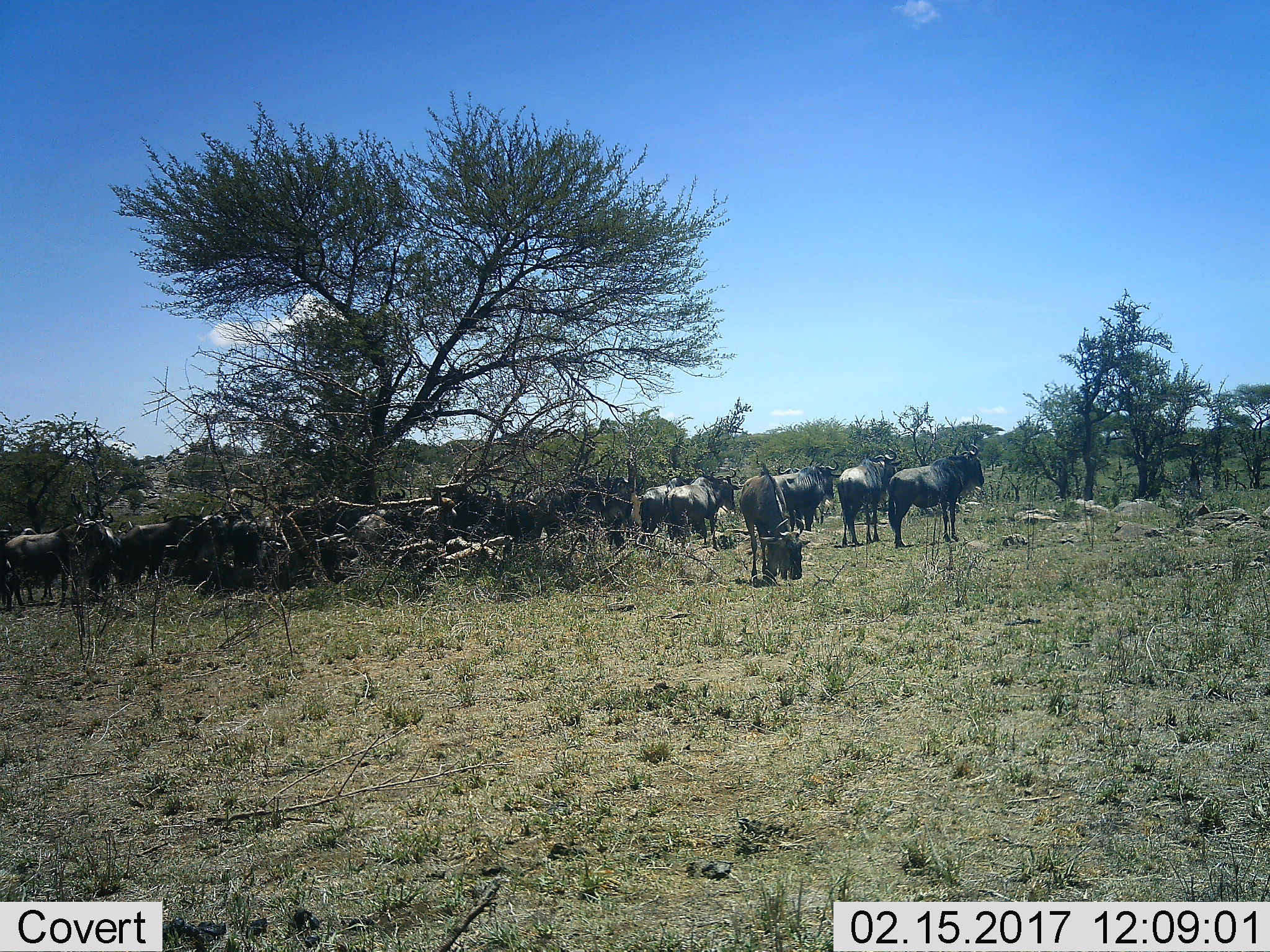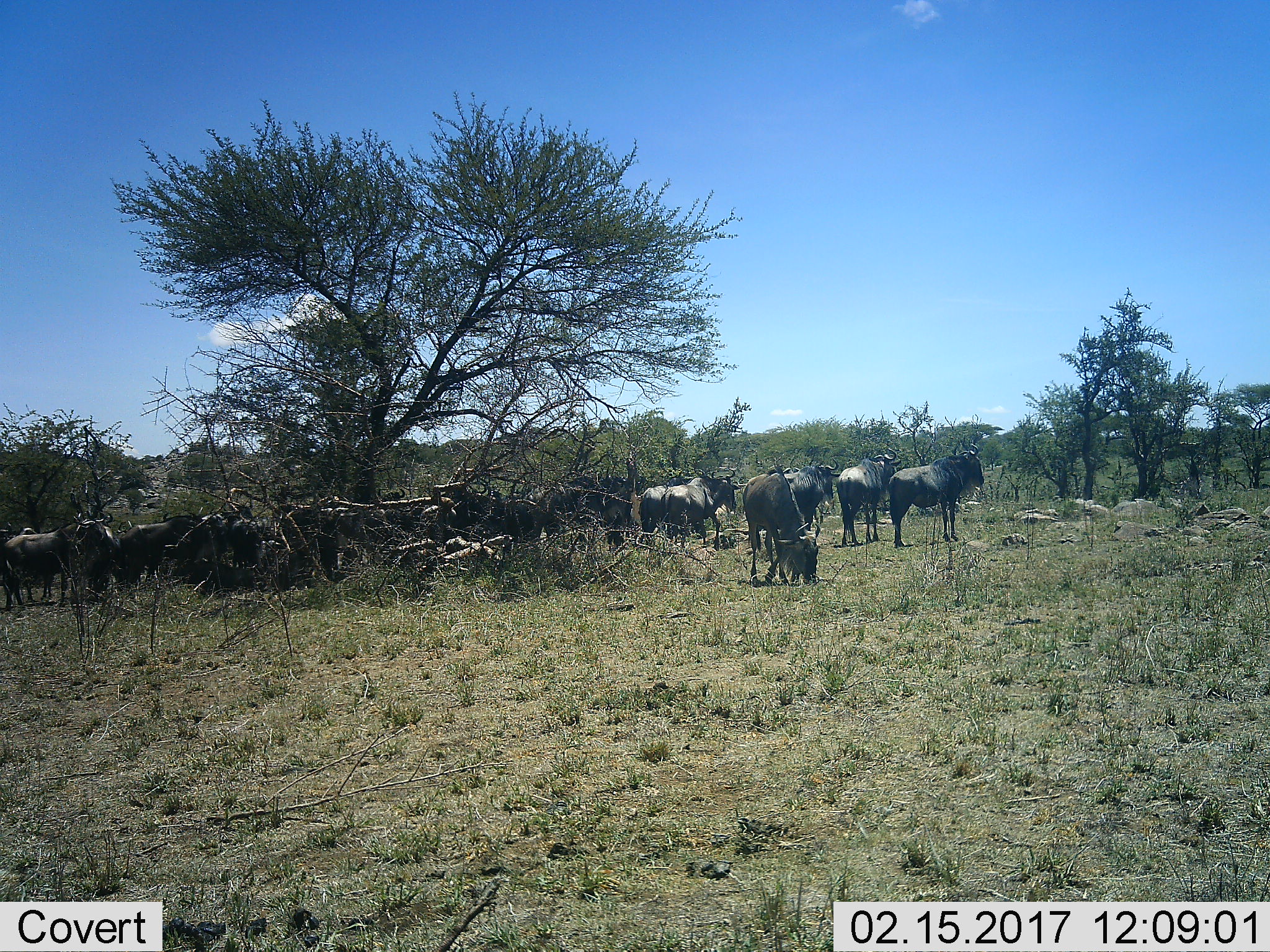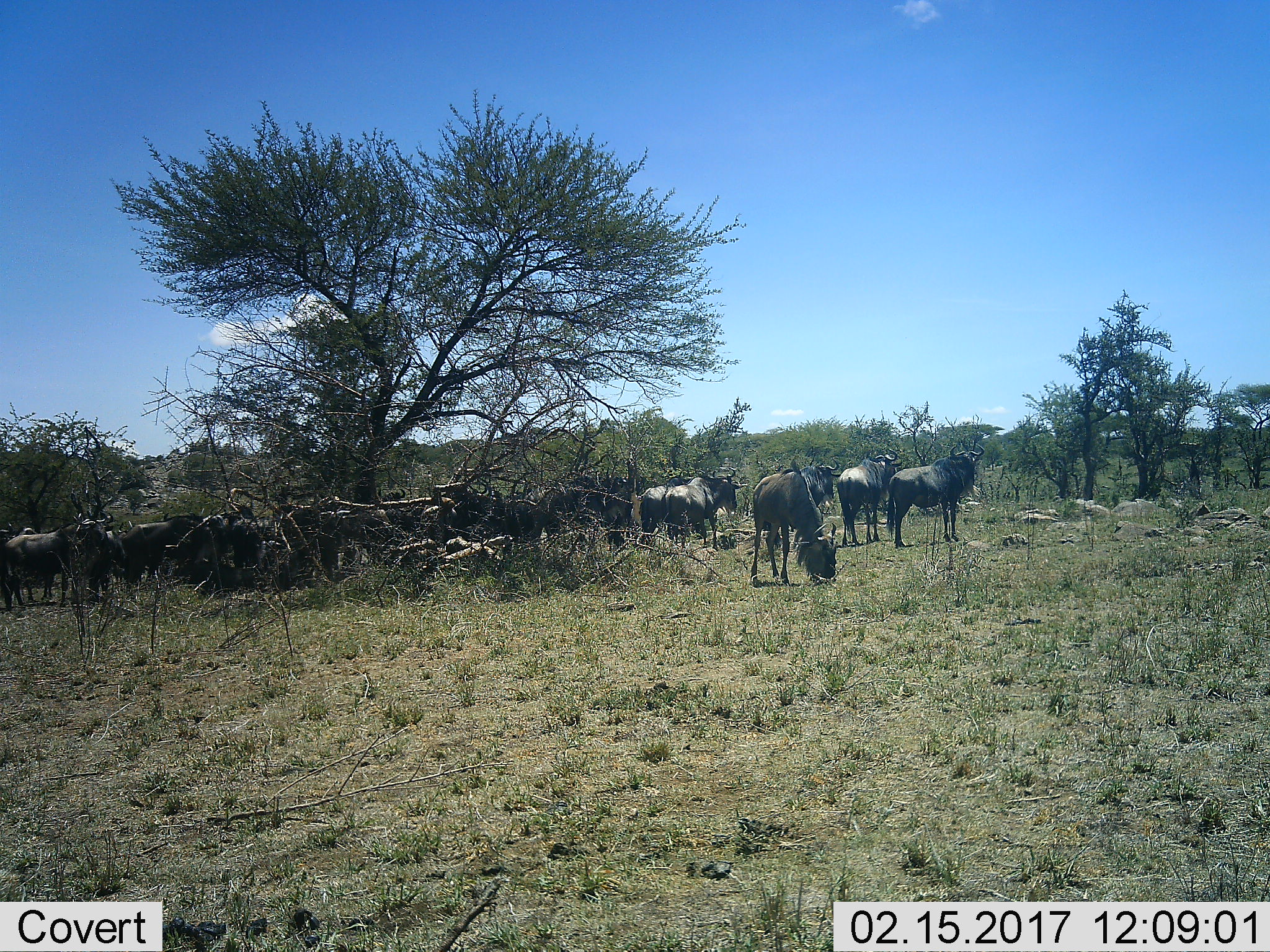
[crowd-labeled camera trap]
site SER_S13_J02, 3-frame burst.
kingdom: Animalia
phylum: Chordata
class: Mammalia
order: Artiodactyla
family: Bovidae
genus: Connochaetes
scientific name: Connochaetes taurinus taurinus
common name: blue wildebeest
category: wildebeestblue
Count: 11-50.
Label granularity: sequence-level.